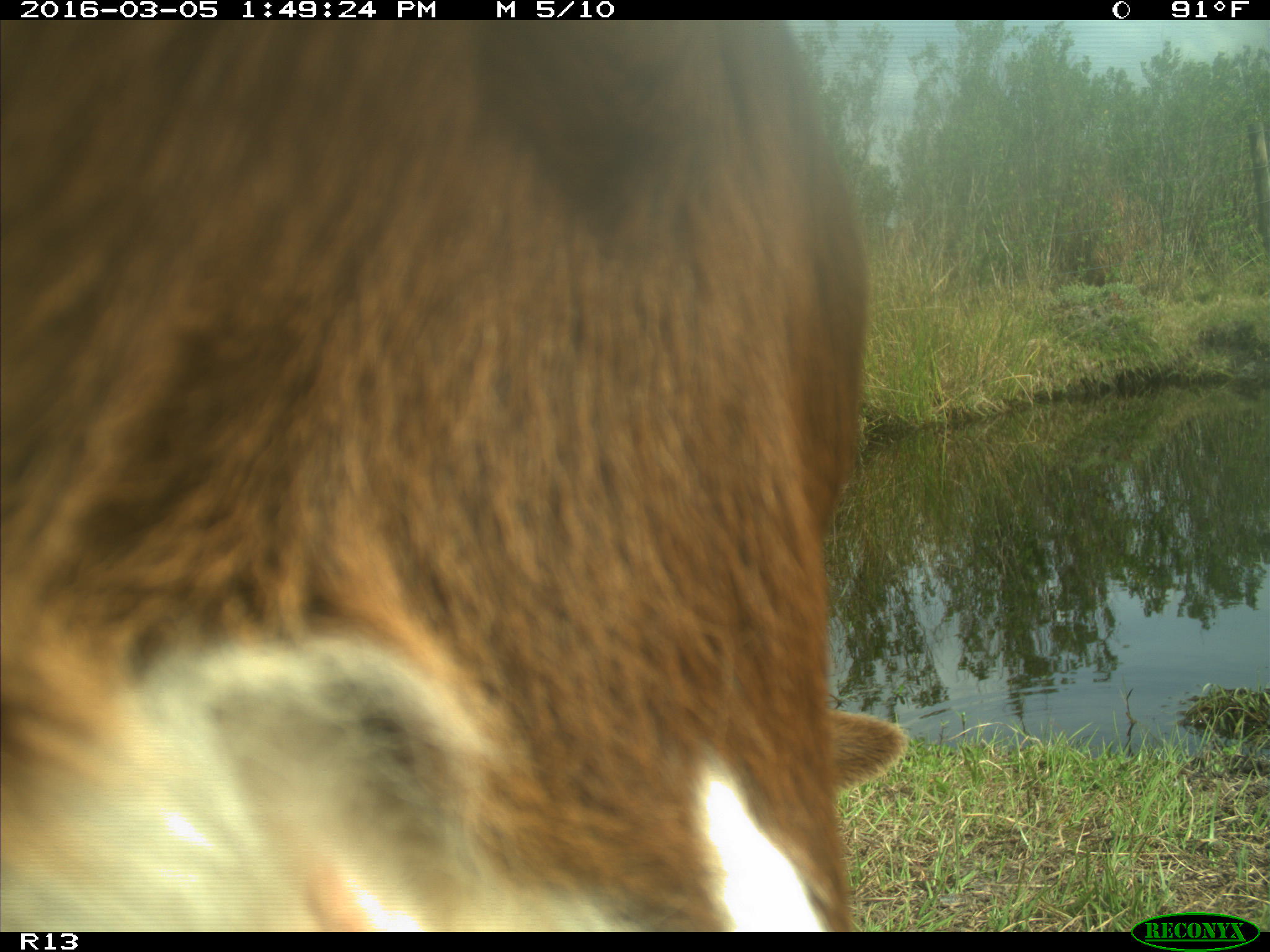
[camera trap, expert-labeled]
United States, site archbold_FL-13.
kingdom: Animalia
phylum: Chordata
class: Mammalia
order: Artiodactyla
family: Bovidae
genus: Bos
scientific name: Bos taurus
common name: domestic cow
Bos taurus (domestic cow).